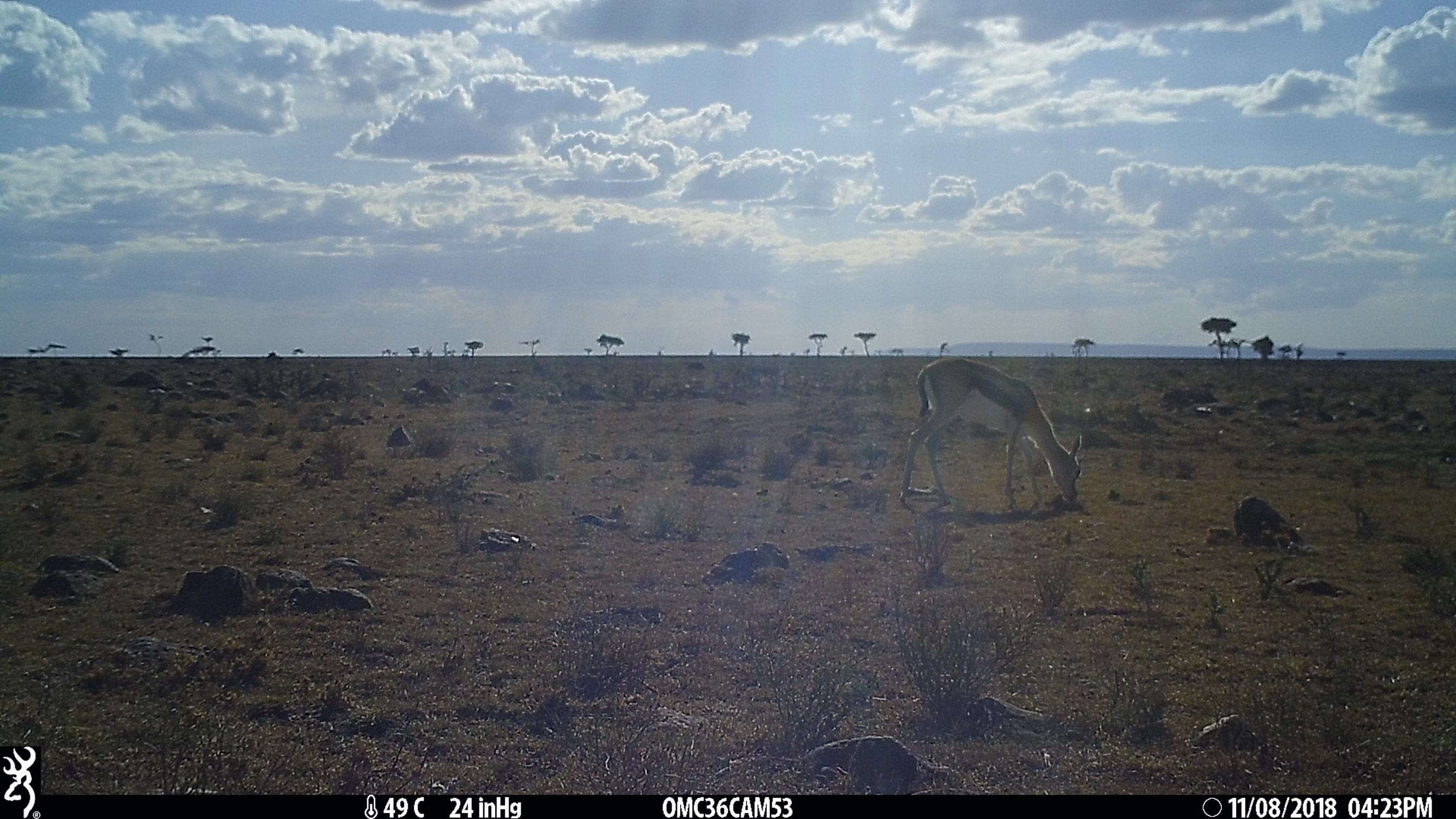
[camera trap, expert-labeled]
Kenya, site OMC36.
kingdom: Animalia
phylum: Chordata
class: Mammalia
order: Artiodactyla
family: Bovidae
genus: Eudorcas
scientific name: Eudorcas thomsonii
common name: thomon's gazelle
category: gazelle thomsons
Gazelle thomsons (thomon's gazelle) (Eudorcas thomsonii).